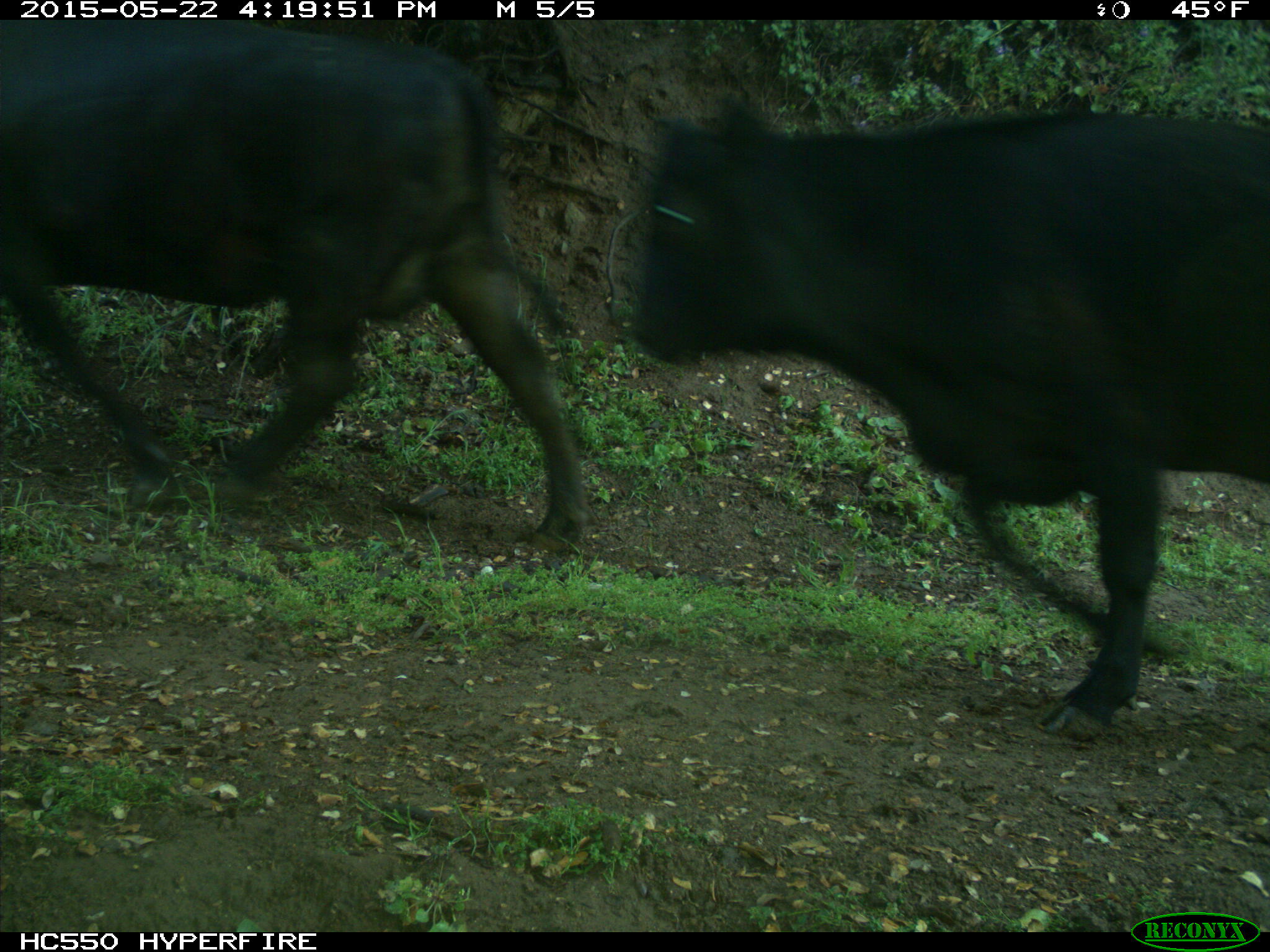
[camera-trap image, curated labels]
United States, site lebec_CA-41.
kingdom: Animalia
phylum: Chordata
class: Mammalia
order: Artiodactyla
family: Bovidae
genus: Bos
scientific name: Bos taurus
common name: domestic cow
Bos taurus (domestic cow).